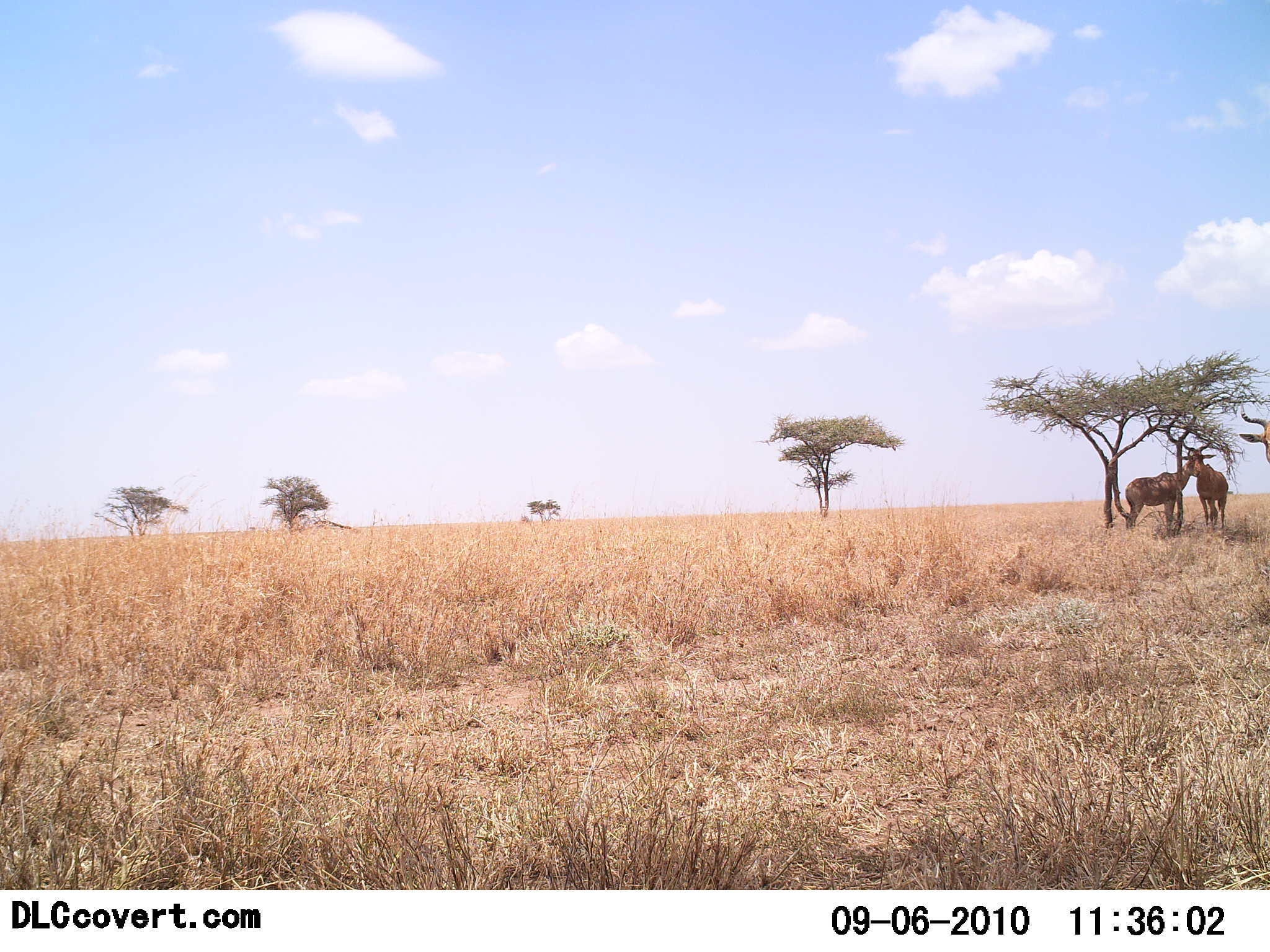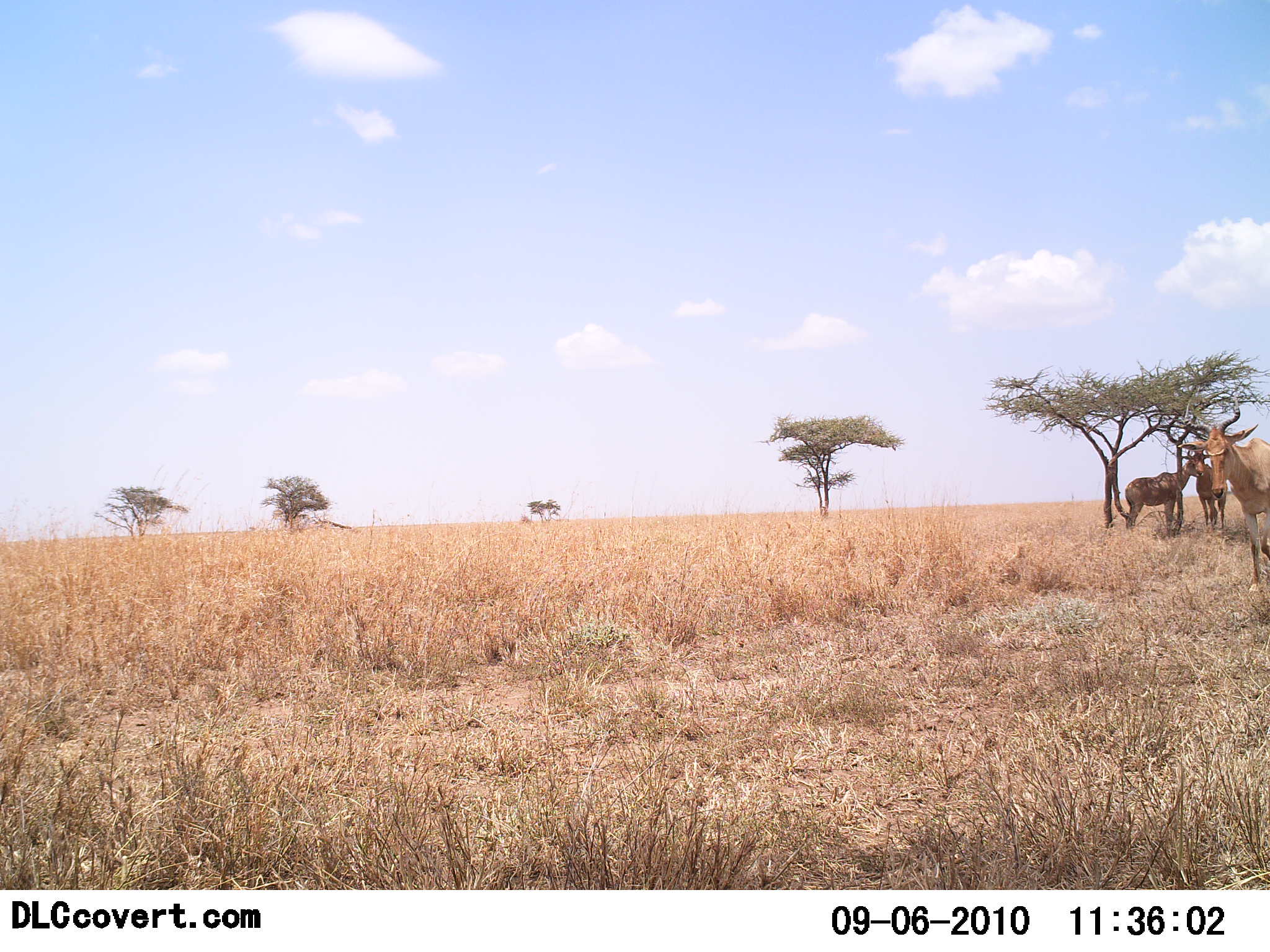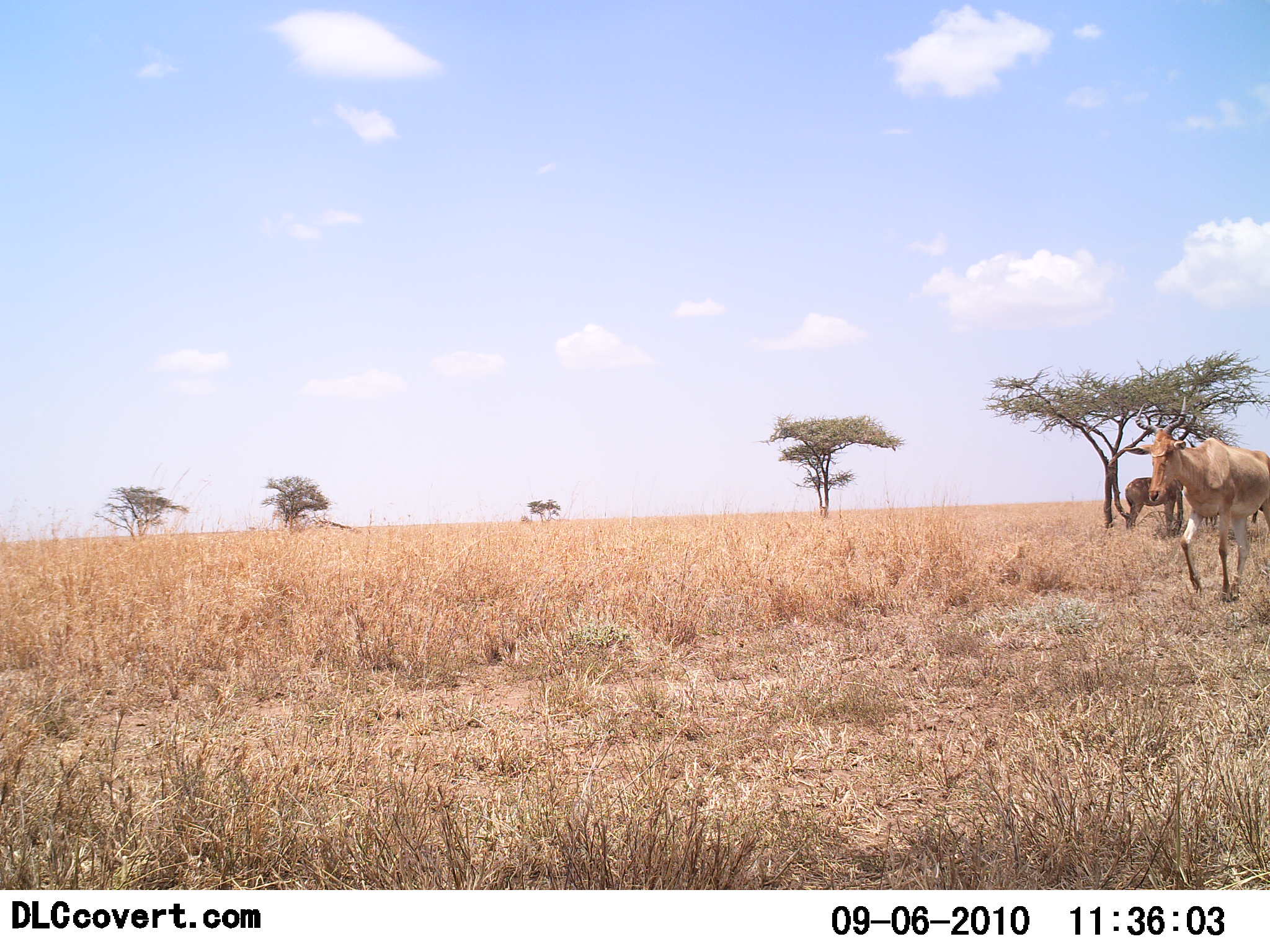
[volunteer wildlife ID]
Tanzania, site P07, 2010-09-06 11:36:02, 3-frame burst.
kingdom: Animalia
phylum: Chordata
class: Mammalia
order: Artiodactyla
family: Bovidae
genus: Alcelaphus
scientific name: Alcelaphus buselaphus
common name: hartebeest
Hartebeest (Alcelaphus buselaphus), count 3. Behavior (volunteer vote fractions): standing 83%, resting 0%, moving 78%, interacting 0%. Young present (vote fraction): 0%. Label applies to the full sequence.